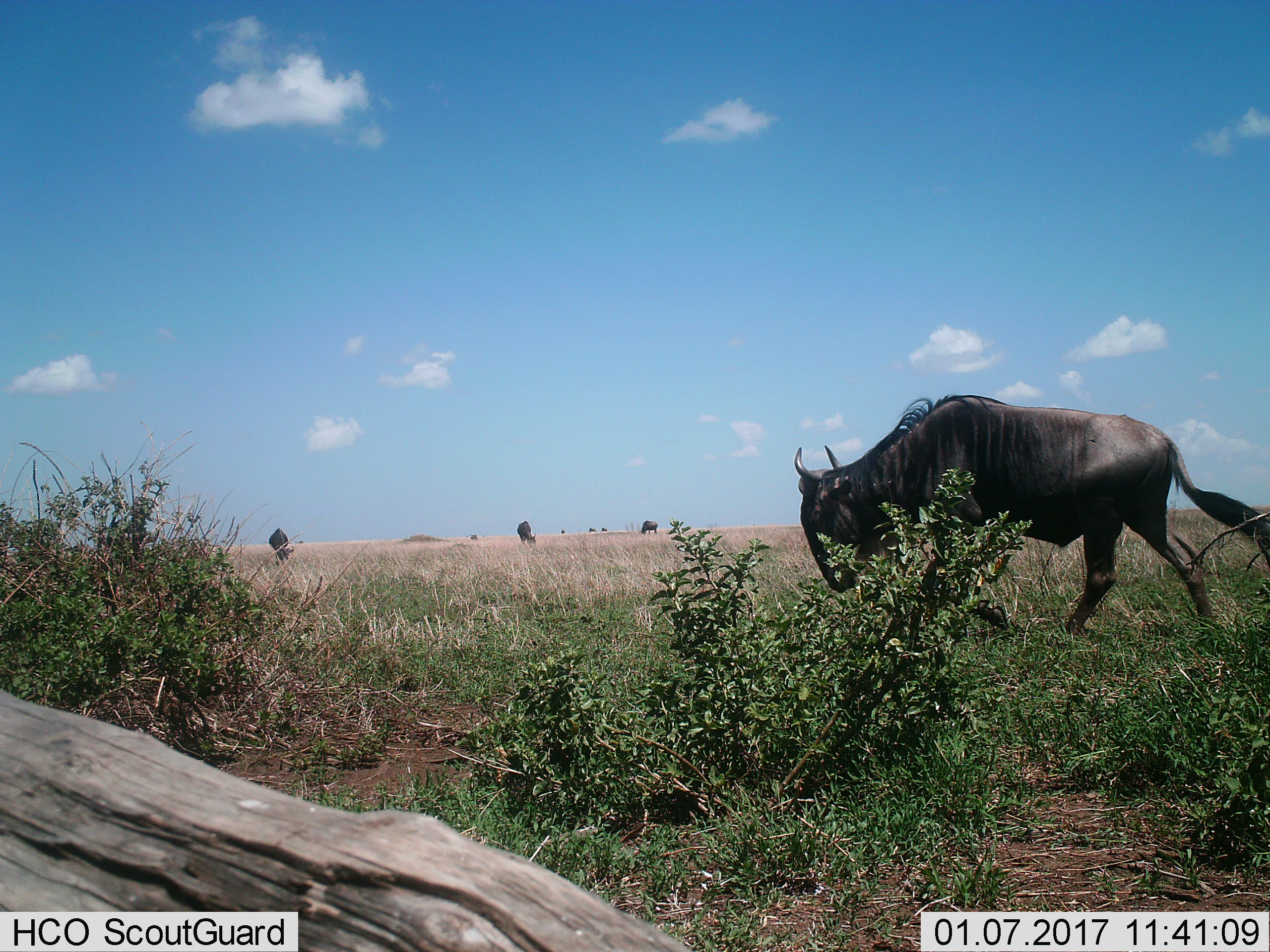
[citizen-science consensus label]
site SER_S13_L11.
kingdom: Animalia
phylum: Chordata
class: Mammalia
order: Artiodactyla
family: Bovidae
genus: Connochaetes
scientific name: Connochaetes taurinus taurinus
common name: blue wildebeest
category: wildebeestblue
Wildebeestblue (blue wildebeest) (Connochaetes taurinus taurinus), count 7. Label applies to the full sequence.